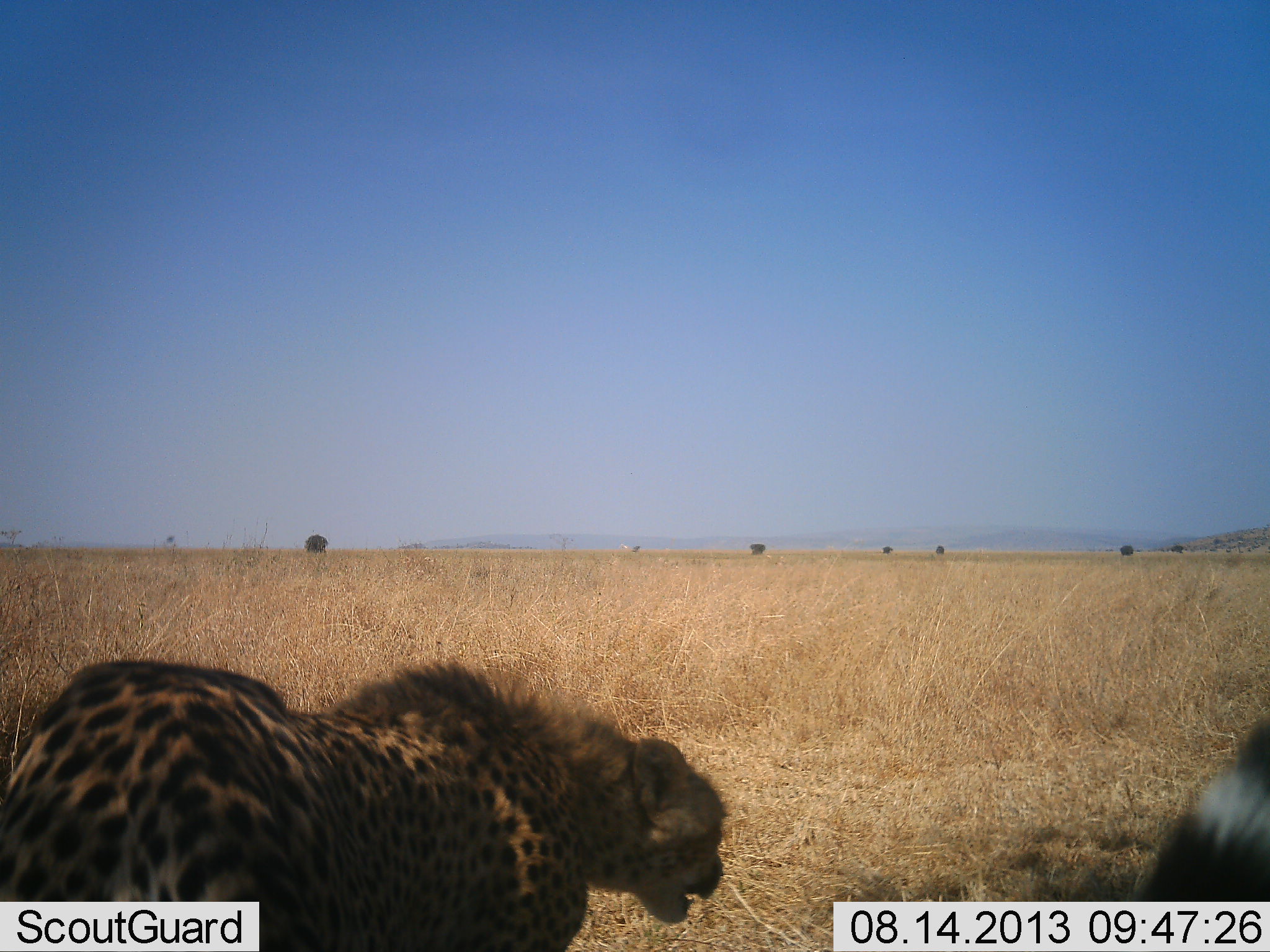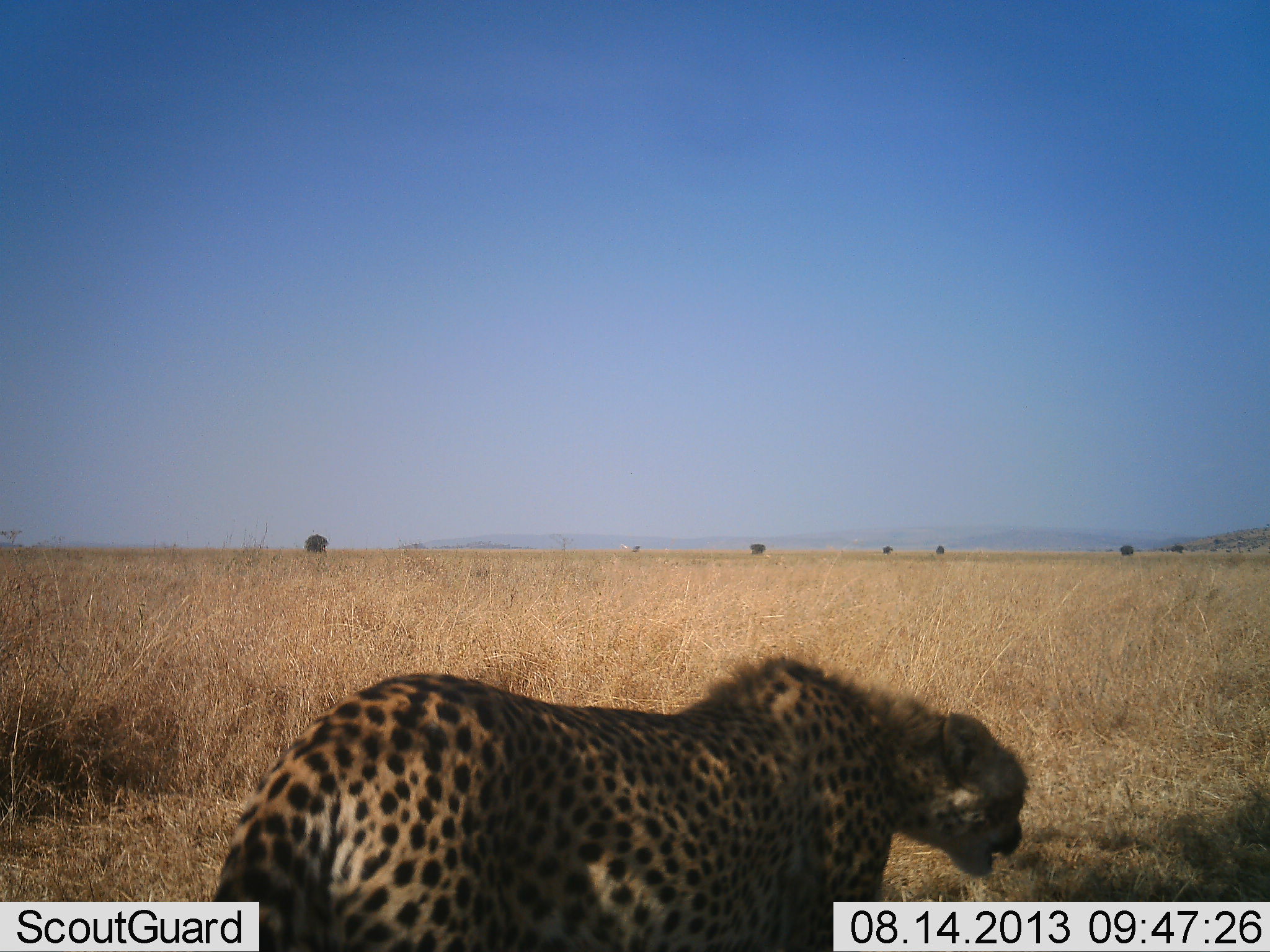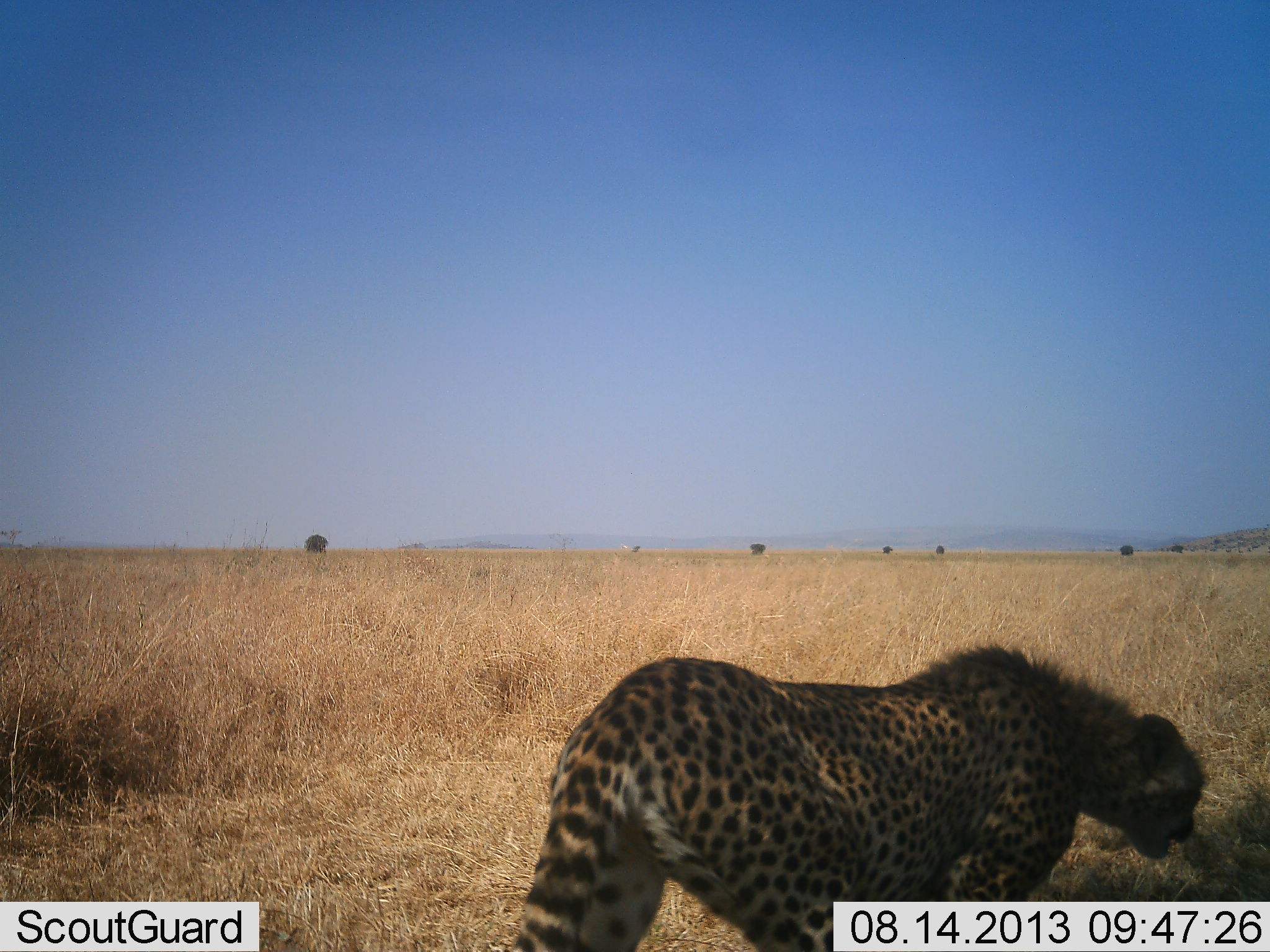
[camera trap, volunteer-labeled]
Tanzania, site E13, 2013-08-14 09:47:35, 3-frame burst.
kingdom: Animalia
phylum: Chordata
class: Mammalia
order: Carnivora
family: Felidae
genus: Acinonyx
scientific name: Acinonyx jubatus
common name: cheetah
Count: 1.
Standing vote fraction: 0%.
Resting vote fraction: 0%.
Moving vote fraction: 100%.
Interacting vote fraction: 18%.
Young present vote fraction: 0%.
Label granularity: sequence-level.